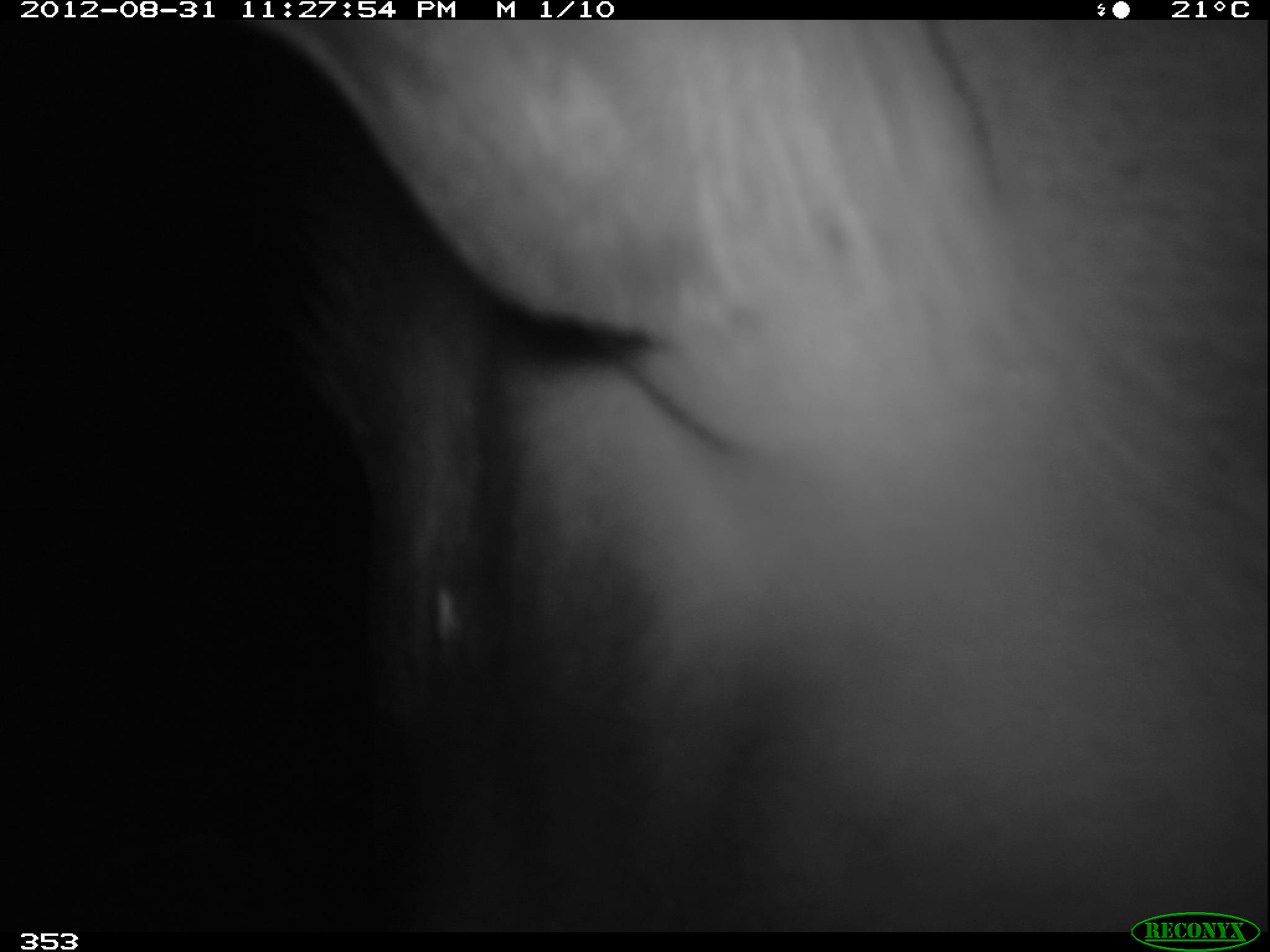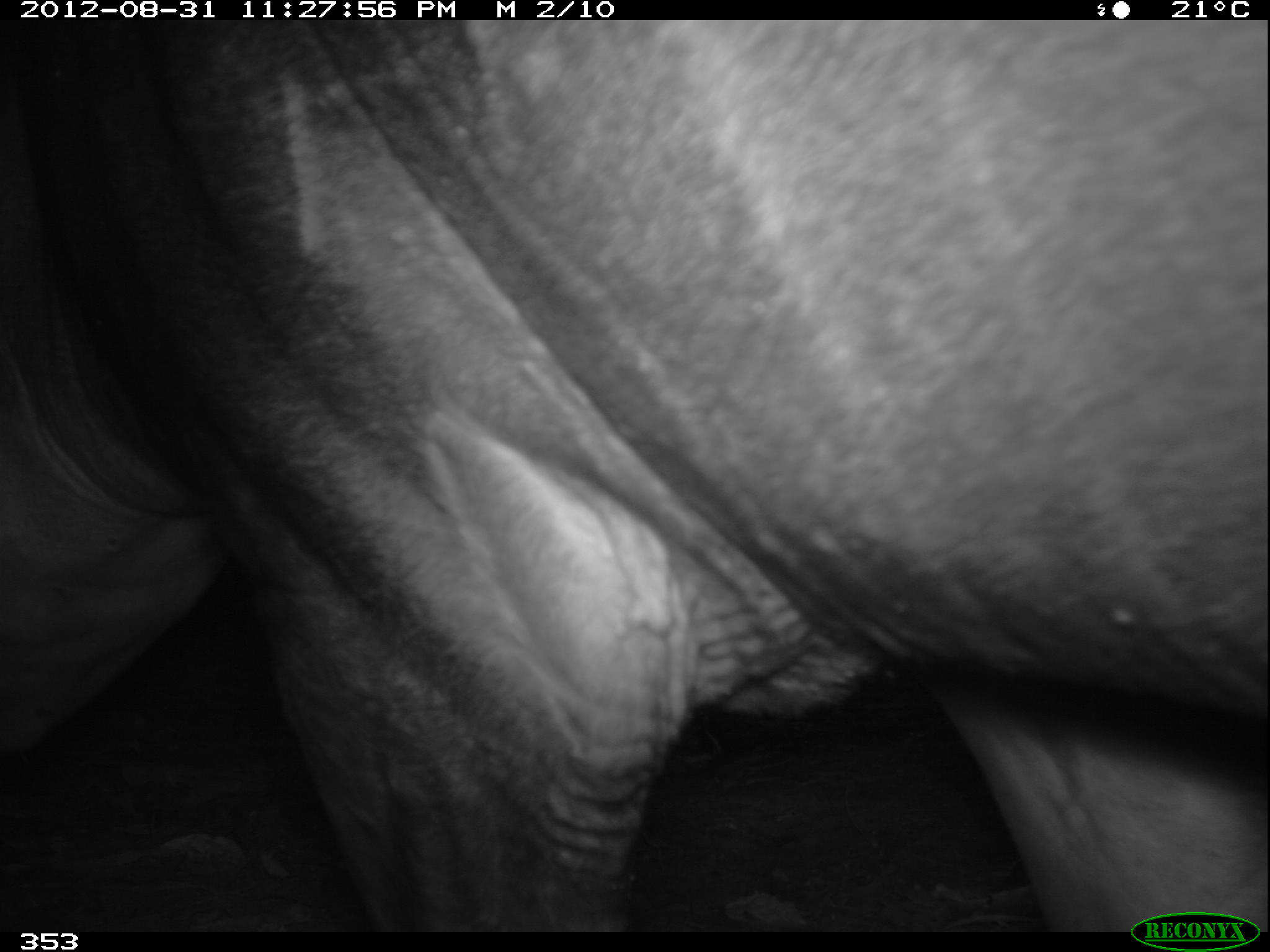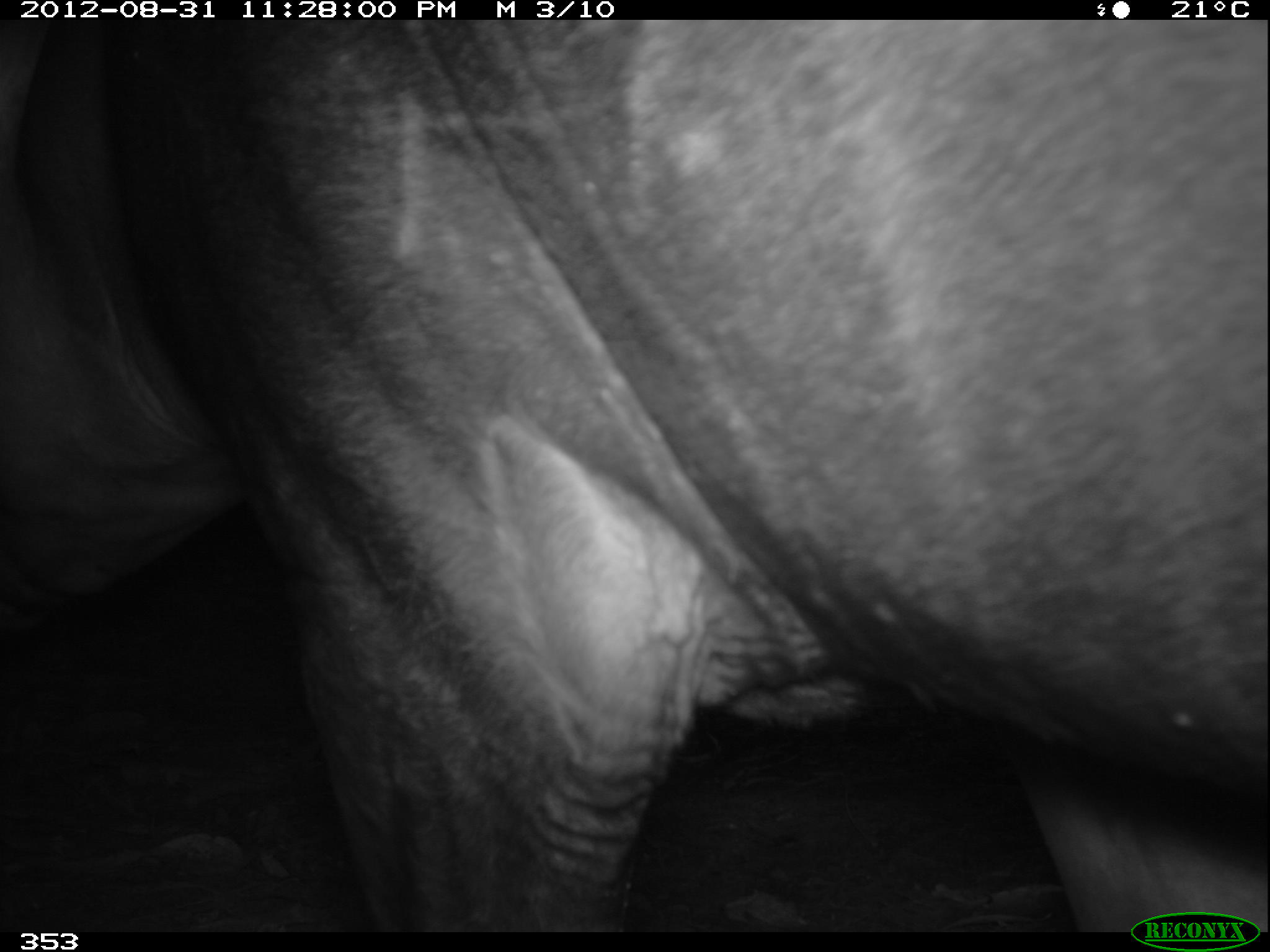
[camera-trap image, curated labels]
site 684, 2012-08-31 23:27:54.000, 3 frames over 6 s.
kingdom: Animalia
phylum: Chordata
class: Mammalia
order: Perissodactyla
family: Tapiridae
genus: Tapirus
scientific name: Tapirus terrestris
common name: south american tapir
Tapirus terrestris (south american tapir).